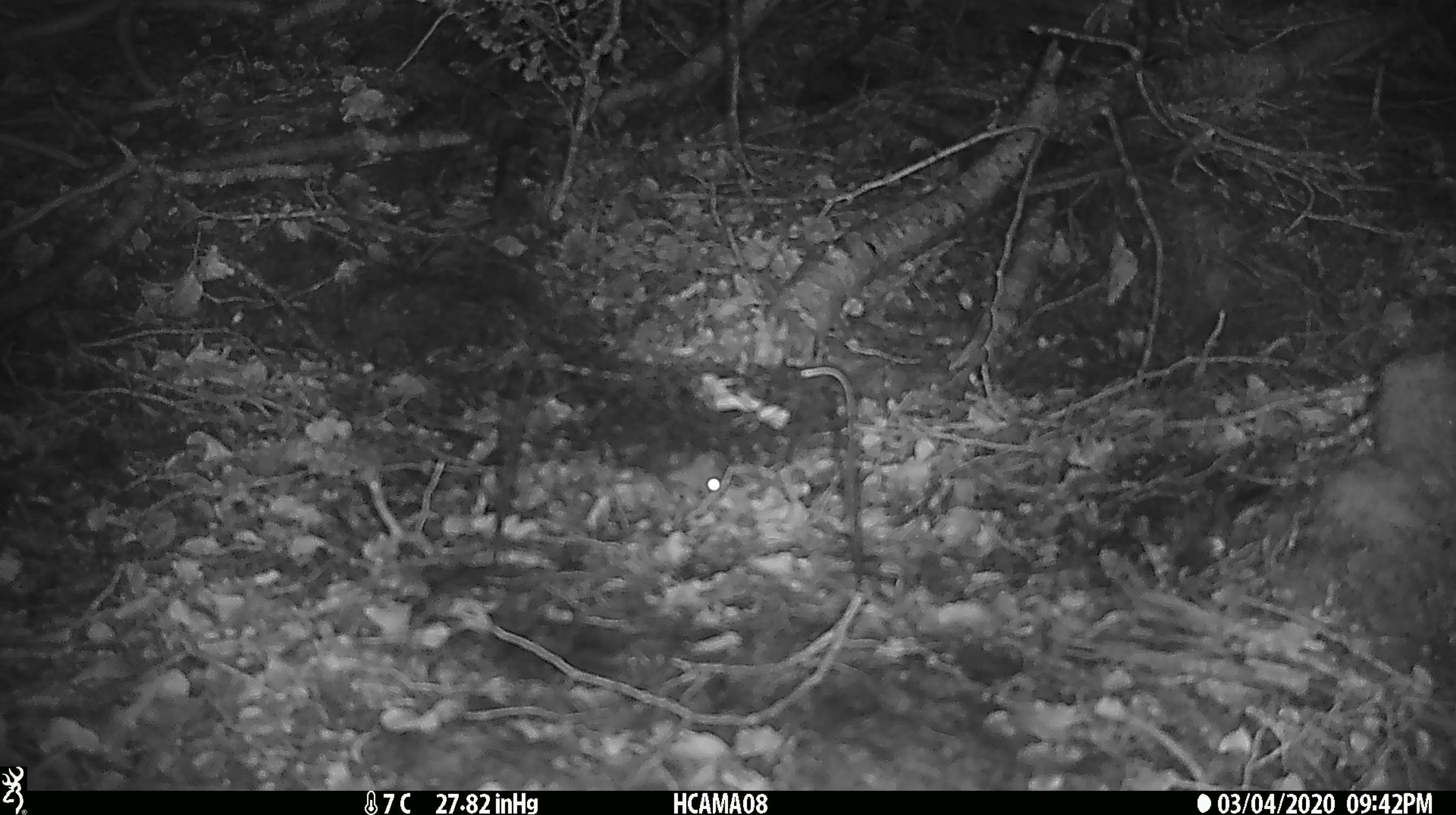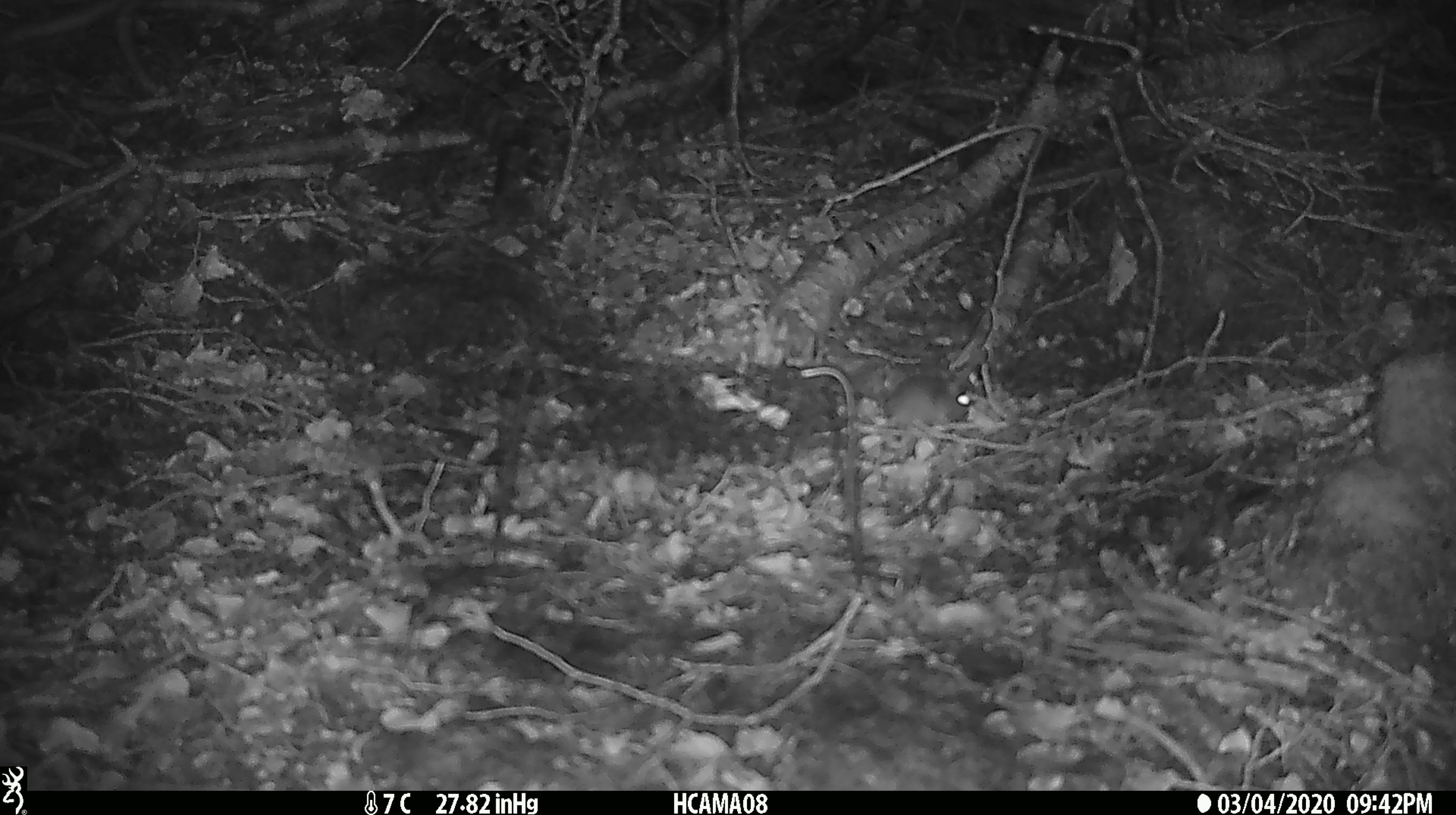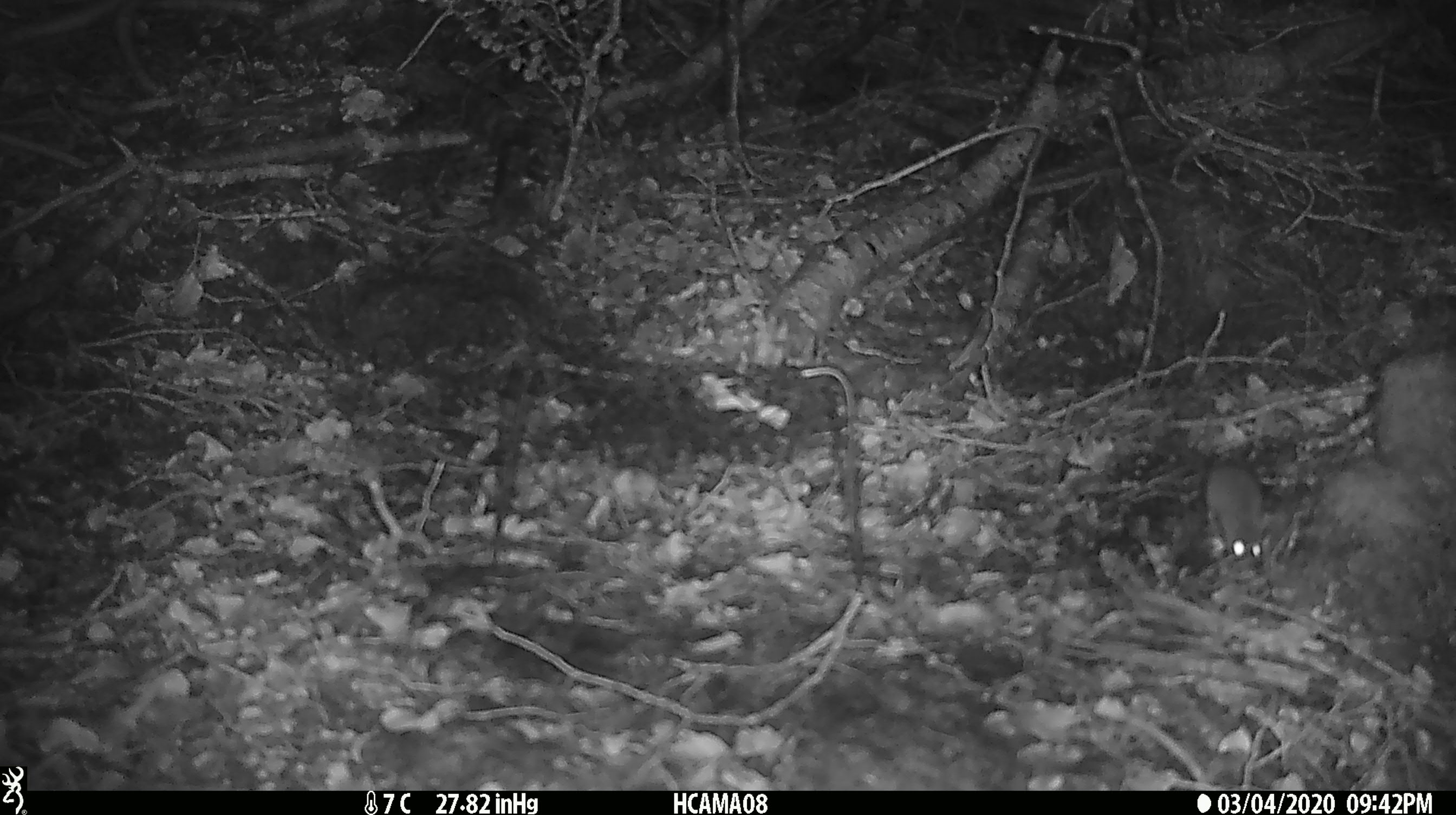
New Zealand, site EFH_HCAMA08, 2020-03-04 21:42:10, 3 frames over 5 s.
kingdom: Animalia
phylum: Chordata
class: Mammalia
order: Rodentia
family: Muridae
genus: Mus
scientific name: Mus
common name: mouse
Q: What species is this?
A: Mouse (Mus).